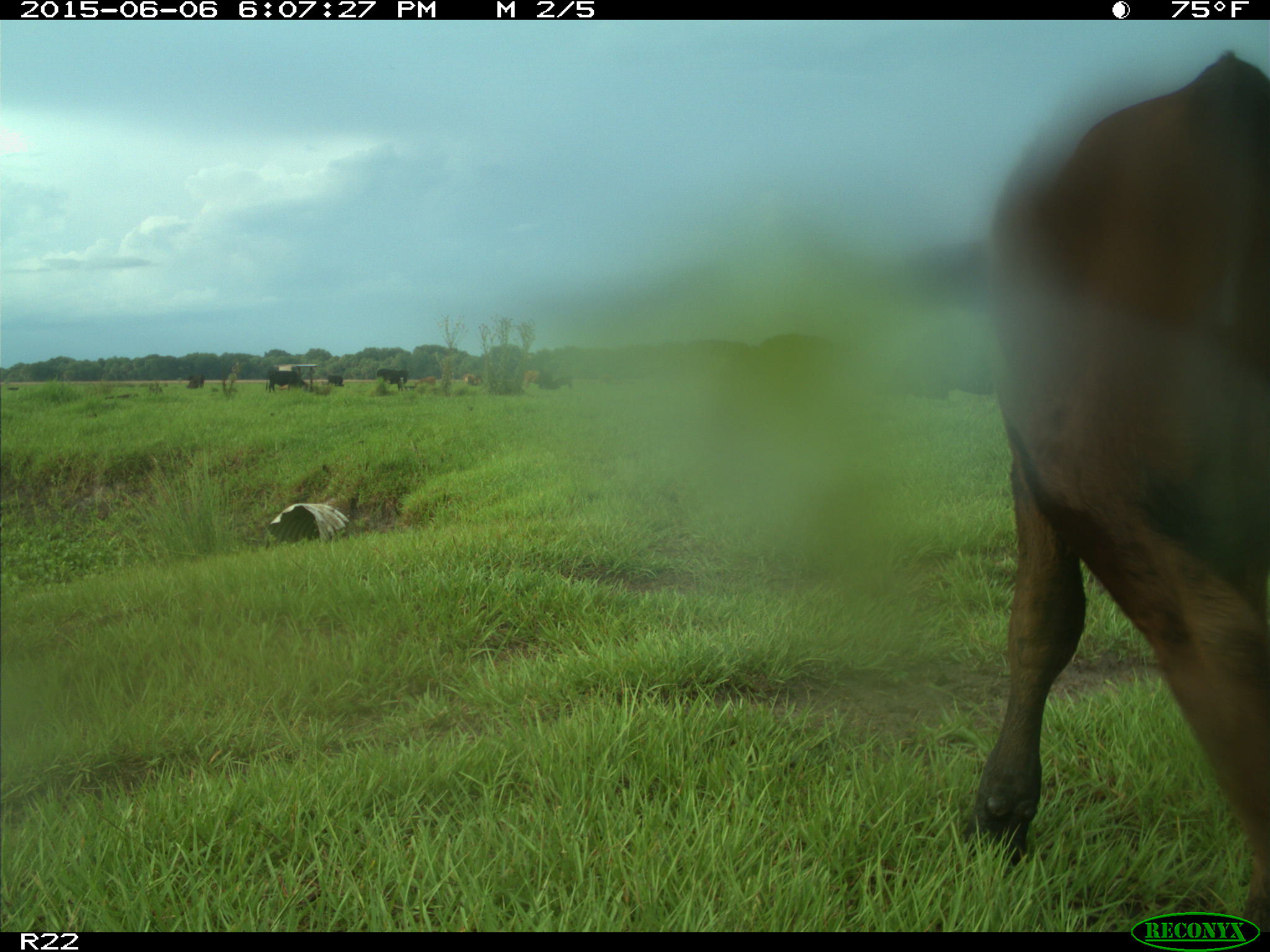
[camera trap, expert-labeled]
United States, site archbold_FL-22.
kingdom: Animalia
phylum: Chordata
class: Mammalia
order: Artiodactyla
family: Bovidae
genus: Bos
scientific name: Bos taurus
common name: domestic cow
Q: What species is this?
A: Bos taurus (domestic cow).